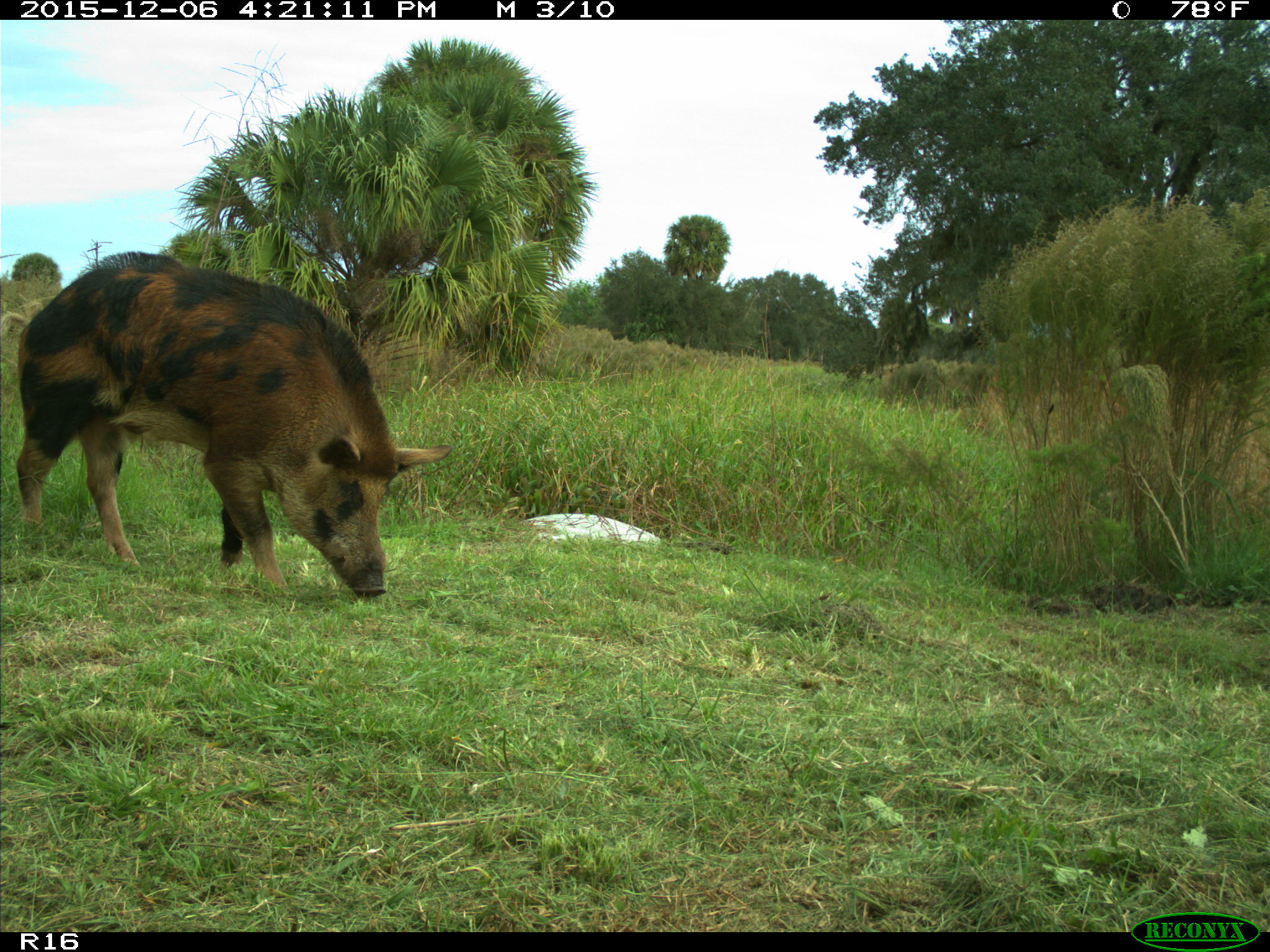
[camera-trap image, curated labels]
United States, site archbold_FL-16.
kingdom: Animalia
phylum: Chordata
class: Mammalia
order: Artiodactyla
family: Suidae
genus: Sus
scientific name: Sus scrofa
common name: wild boar